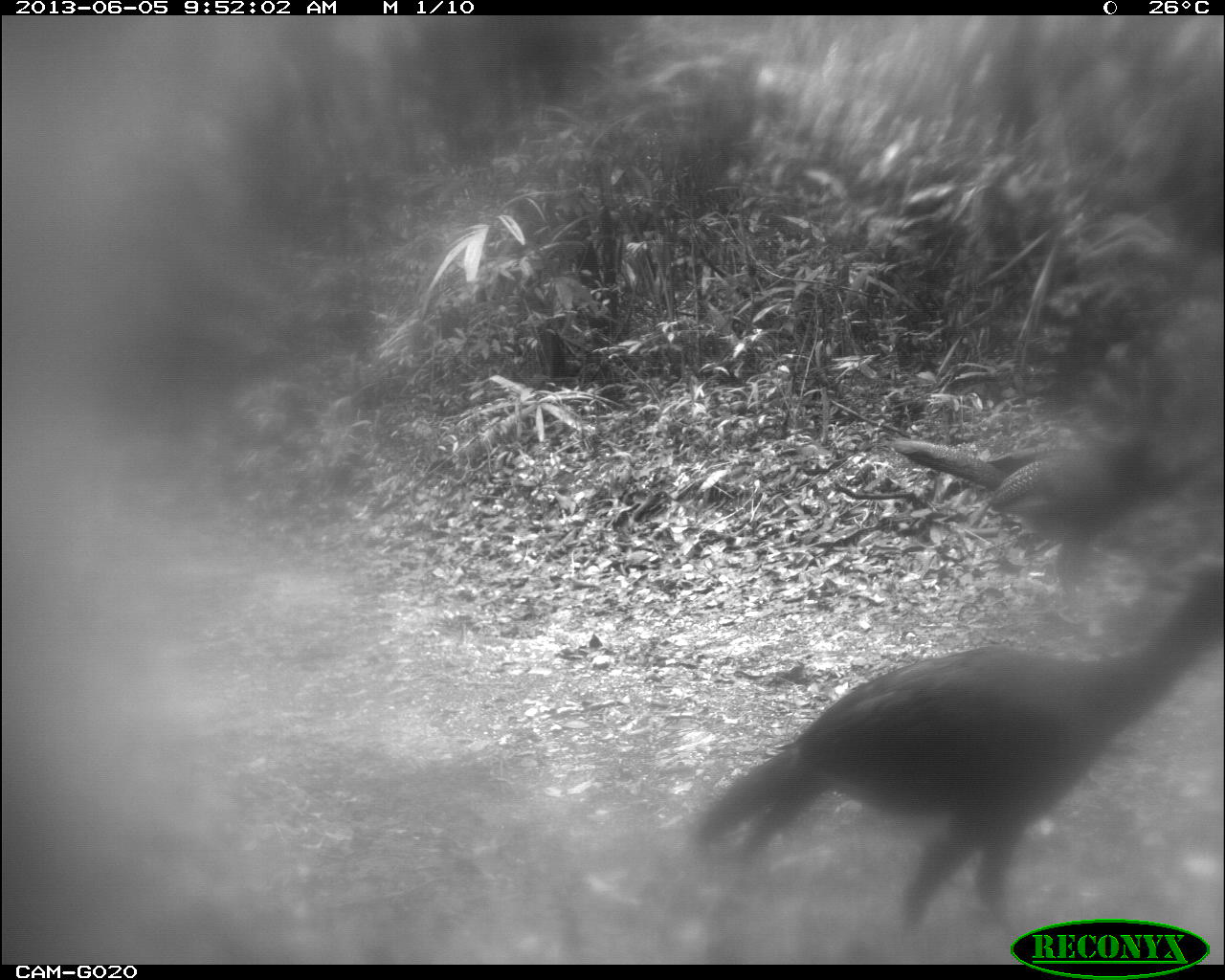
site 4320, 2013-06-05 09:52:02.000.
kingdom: Animalia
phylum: Chordata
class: Aves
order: Galliformes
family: Cracidae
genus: Crax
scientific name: Crax rubra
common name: great curassow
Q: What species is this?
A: Crax rubra (great curassow).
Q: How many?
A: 2.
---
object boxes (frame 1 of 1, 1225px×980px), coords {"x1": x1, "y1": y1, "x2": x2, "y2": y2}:
crax rubra: {"x1": 694, "y1": 552, "x2": 1223, "y2": 944}; {"x1": 892, "y1": 407, "x2": 1180, "y2": 604}